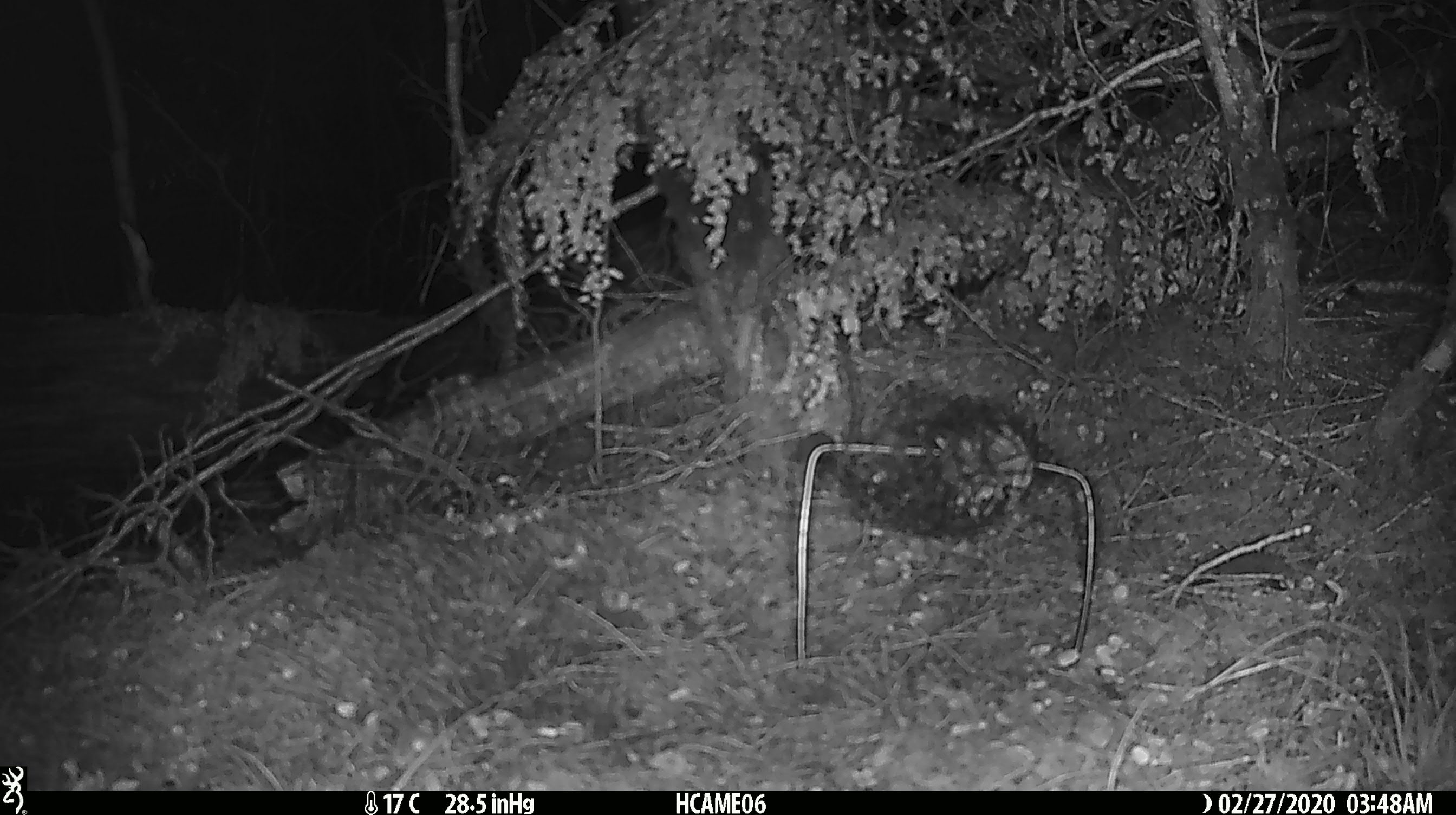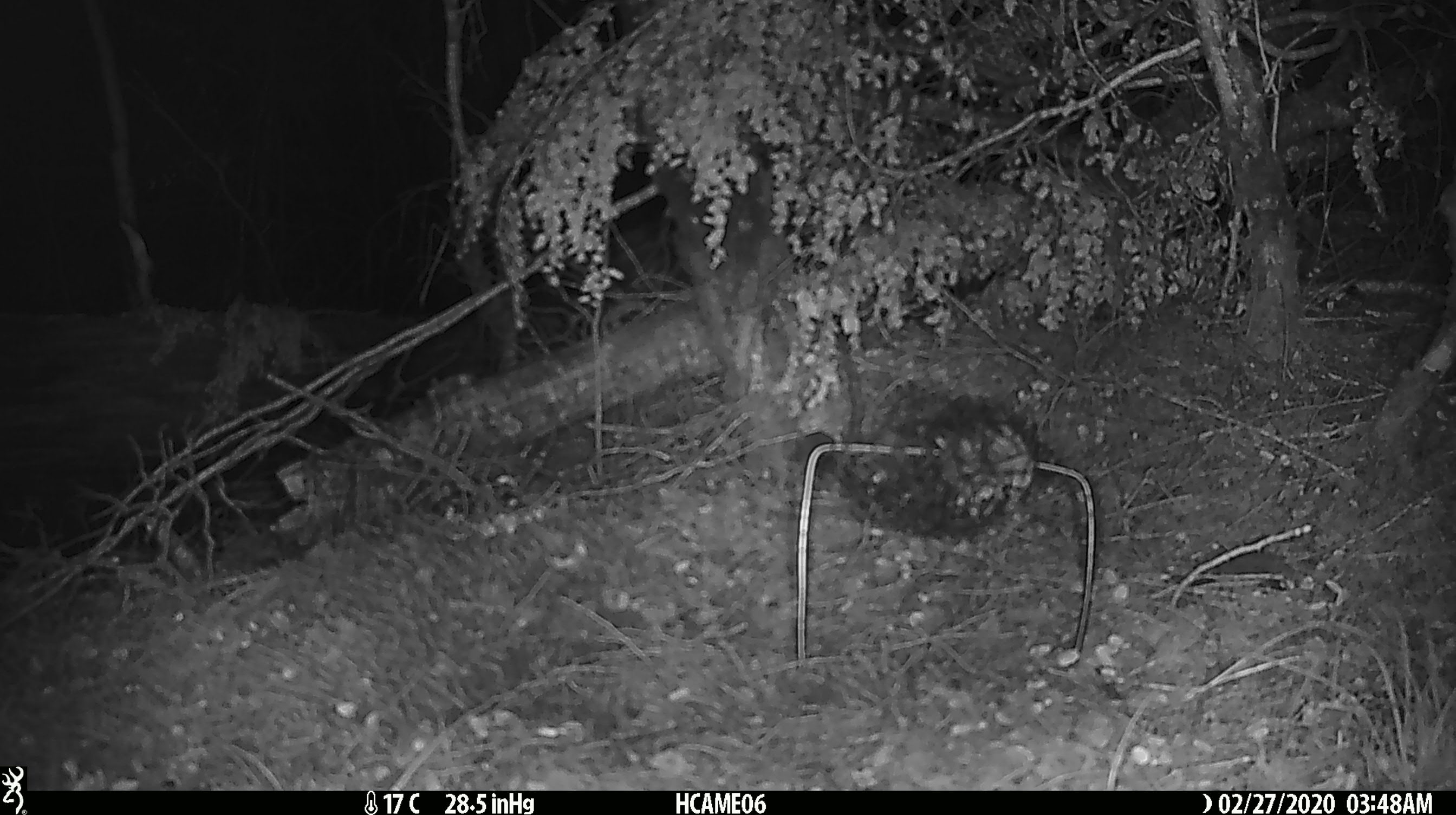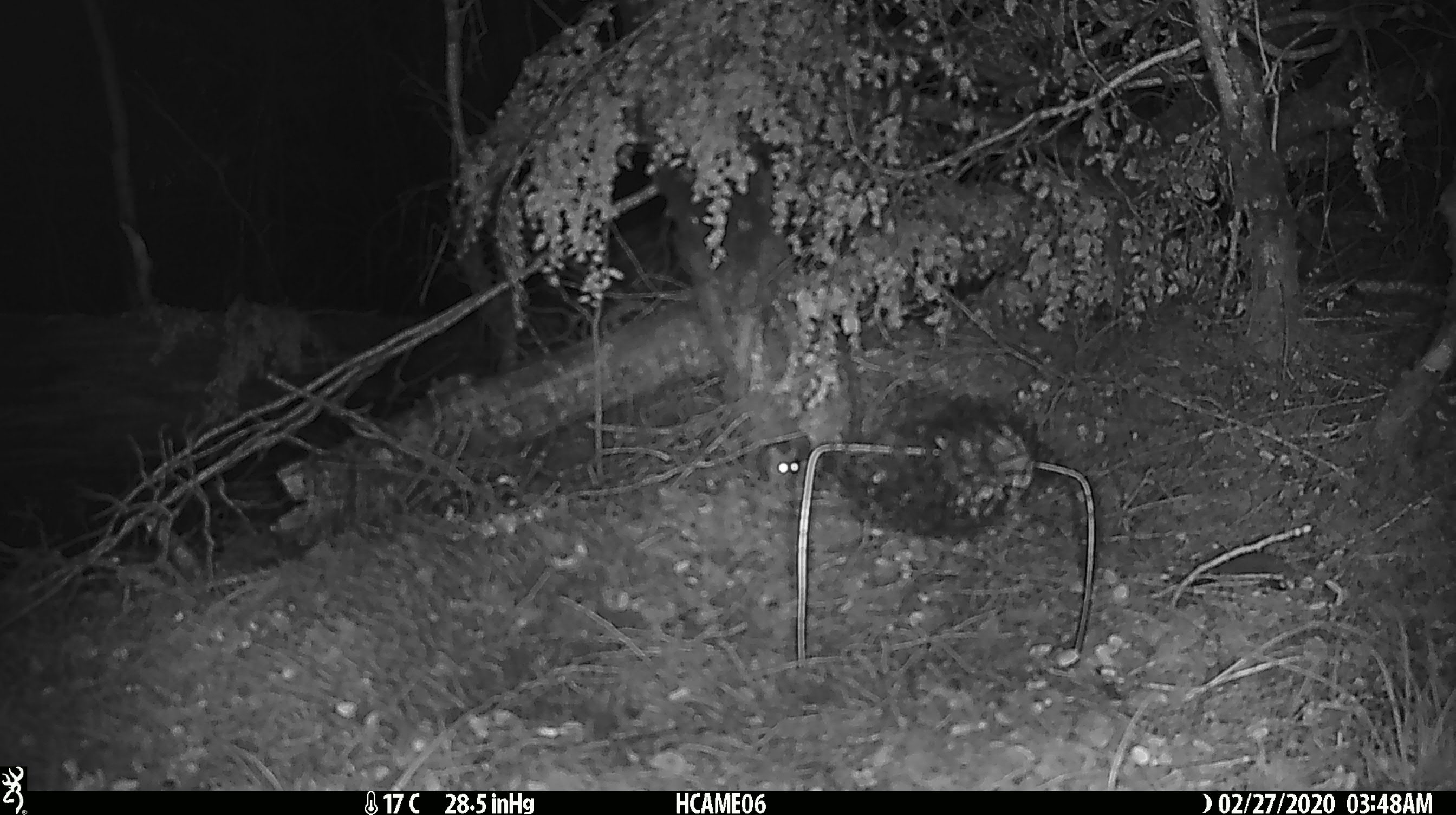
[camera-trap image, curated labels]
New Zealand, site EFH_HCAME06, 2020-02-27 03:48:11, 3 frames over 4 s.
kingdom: Animalia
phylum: Chordata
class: Mammalia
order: Rodentia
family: Muridae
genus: Mus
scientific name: Mus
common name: mouse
Mouse (Mus).